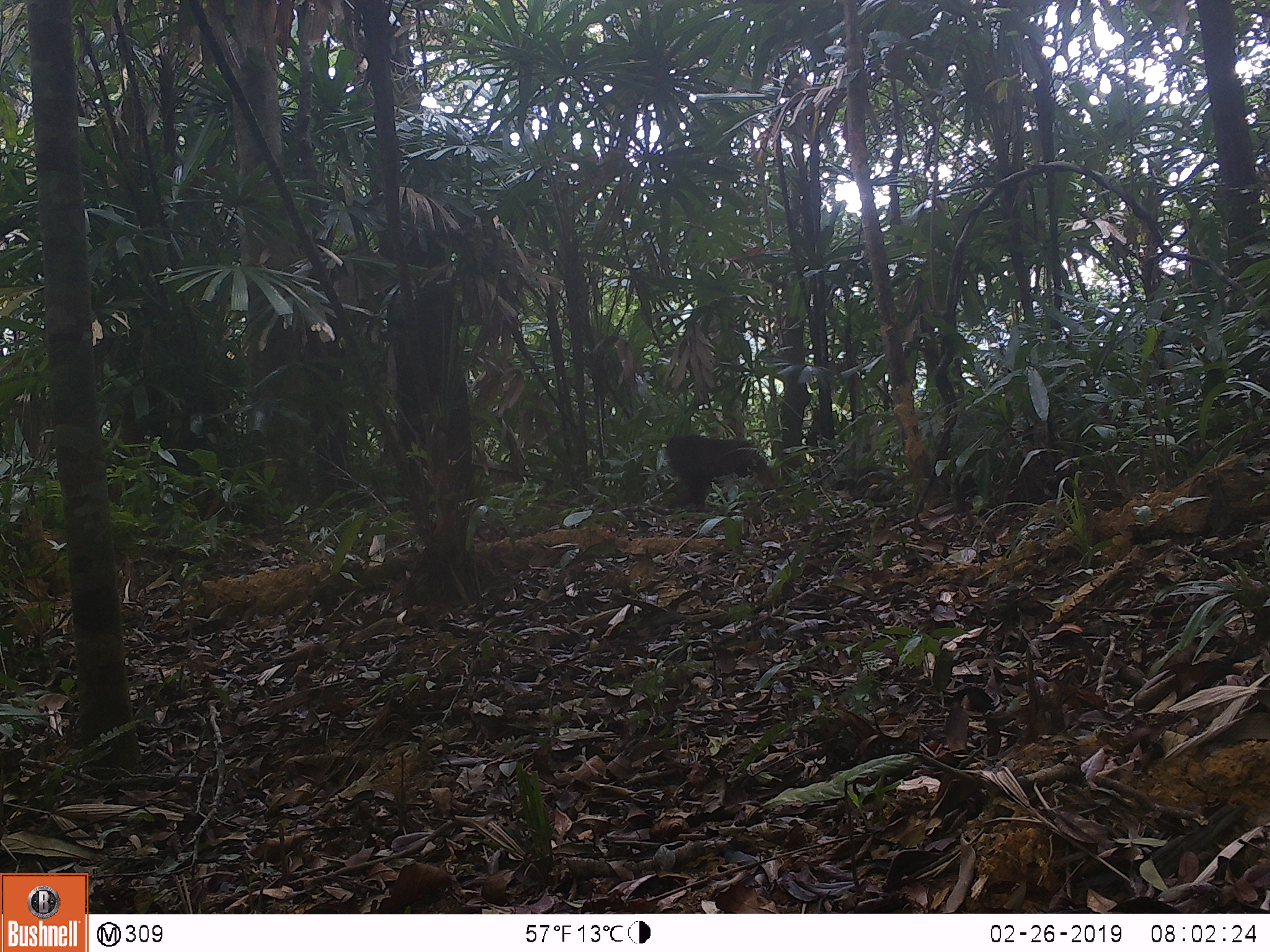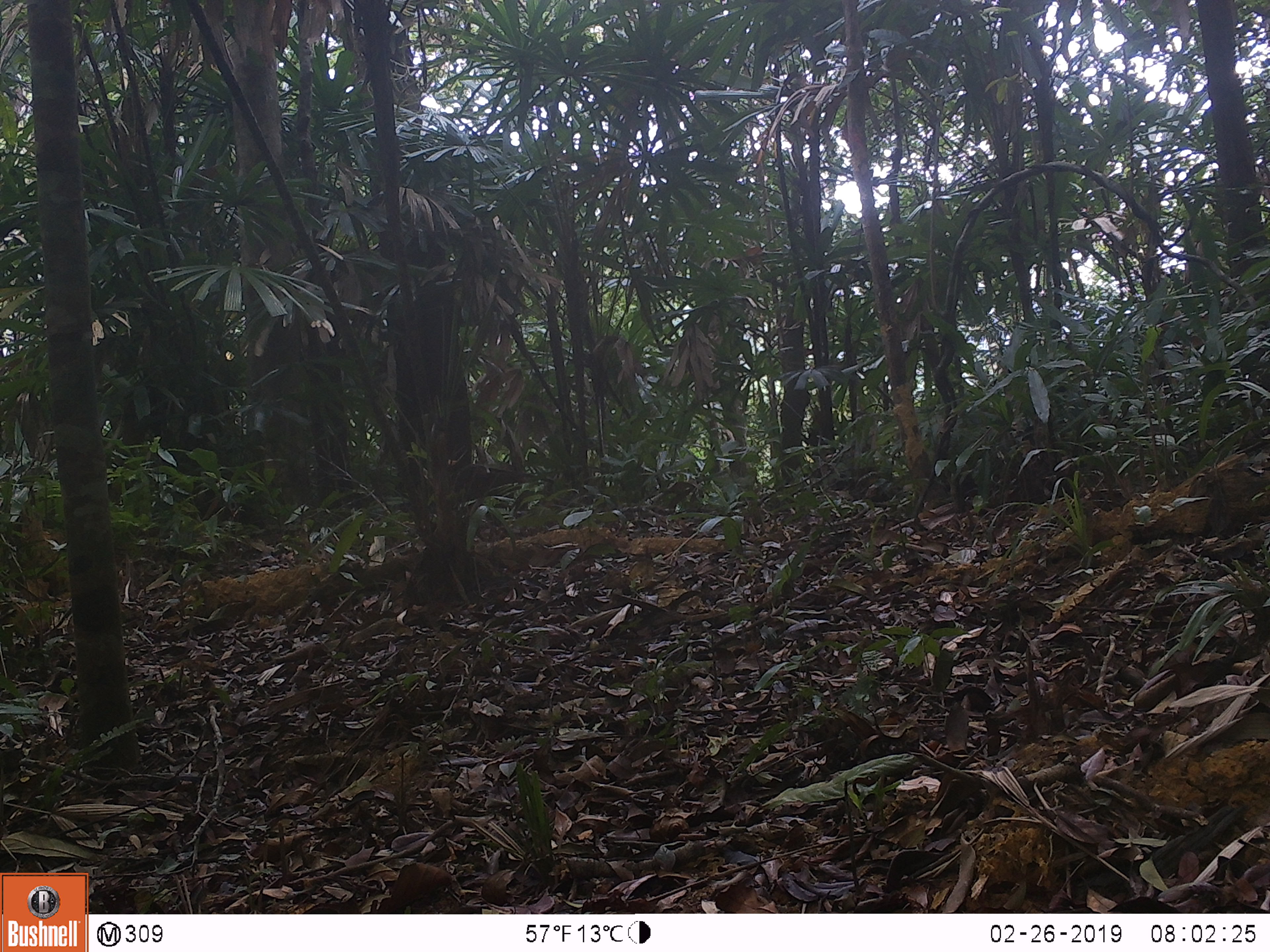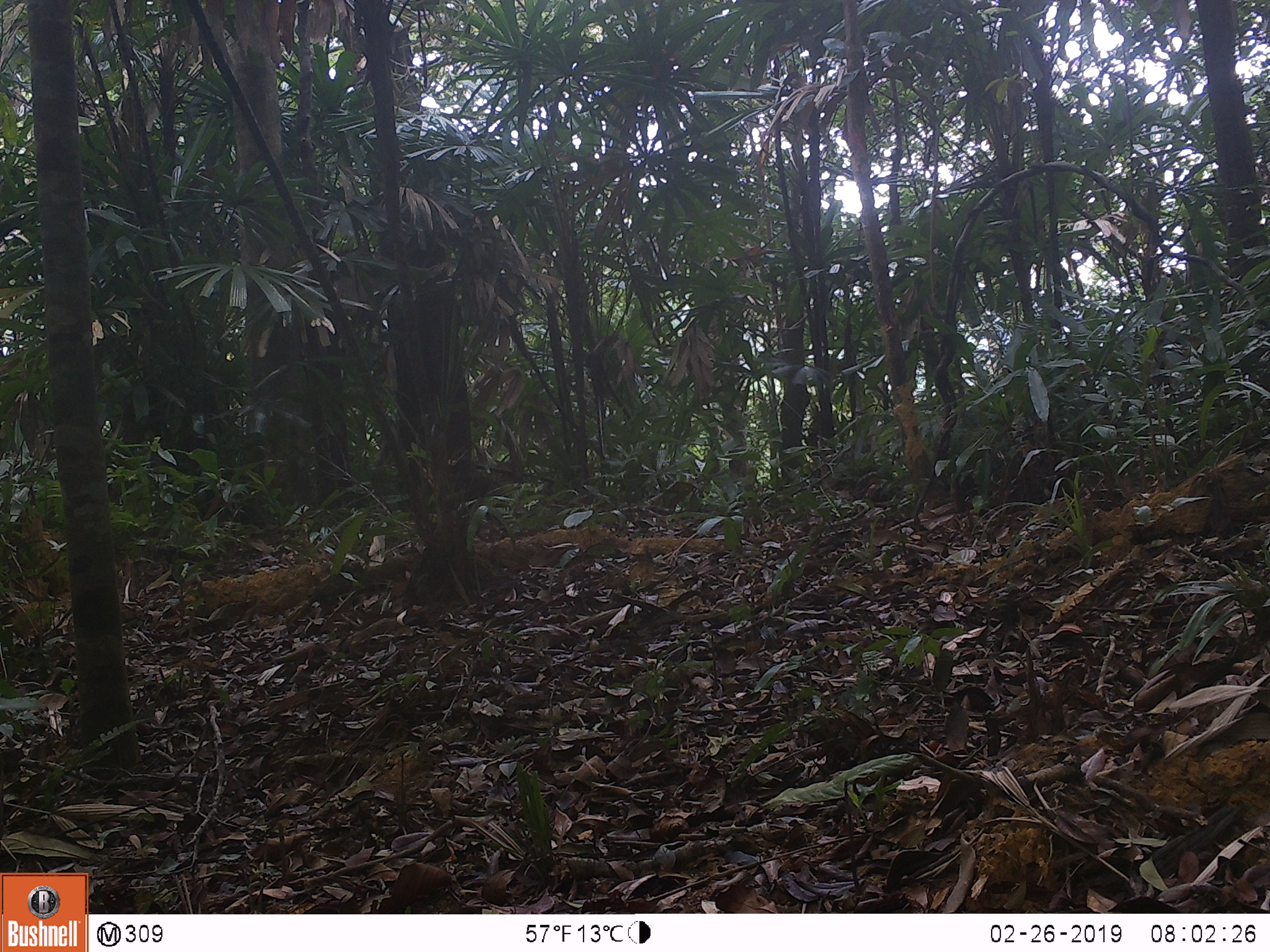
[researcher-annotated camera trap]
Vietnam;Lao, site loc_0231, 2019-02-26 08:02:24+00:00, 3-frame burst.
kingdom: Animalia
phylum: Chordata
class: Mammalia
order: Primates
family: Cercopithecidae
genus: Macaca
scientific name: Macaca arctoides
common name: stump-tailed macaque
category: stump tailed macaque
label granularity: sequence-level